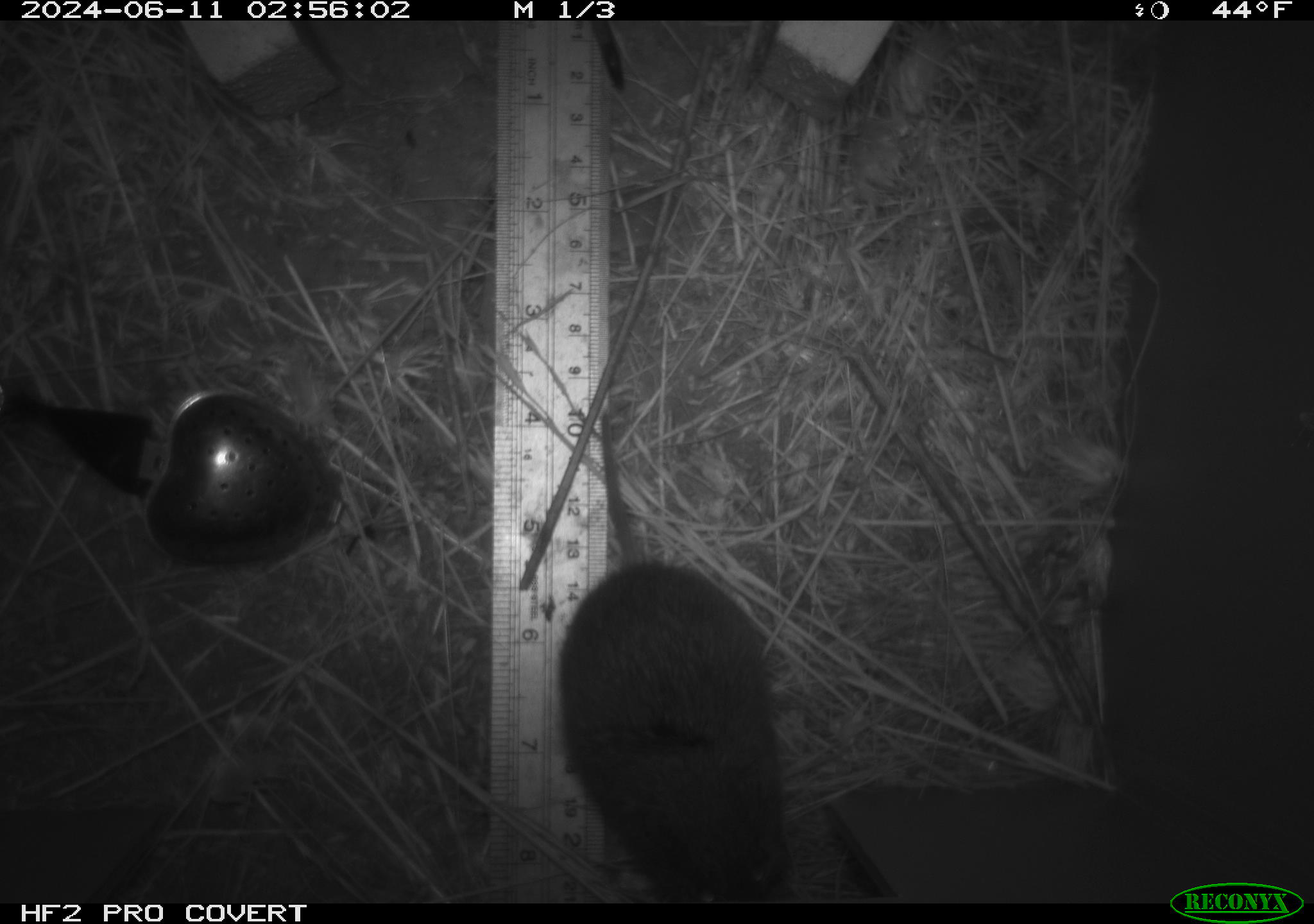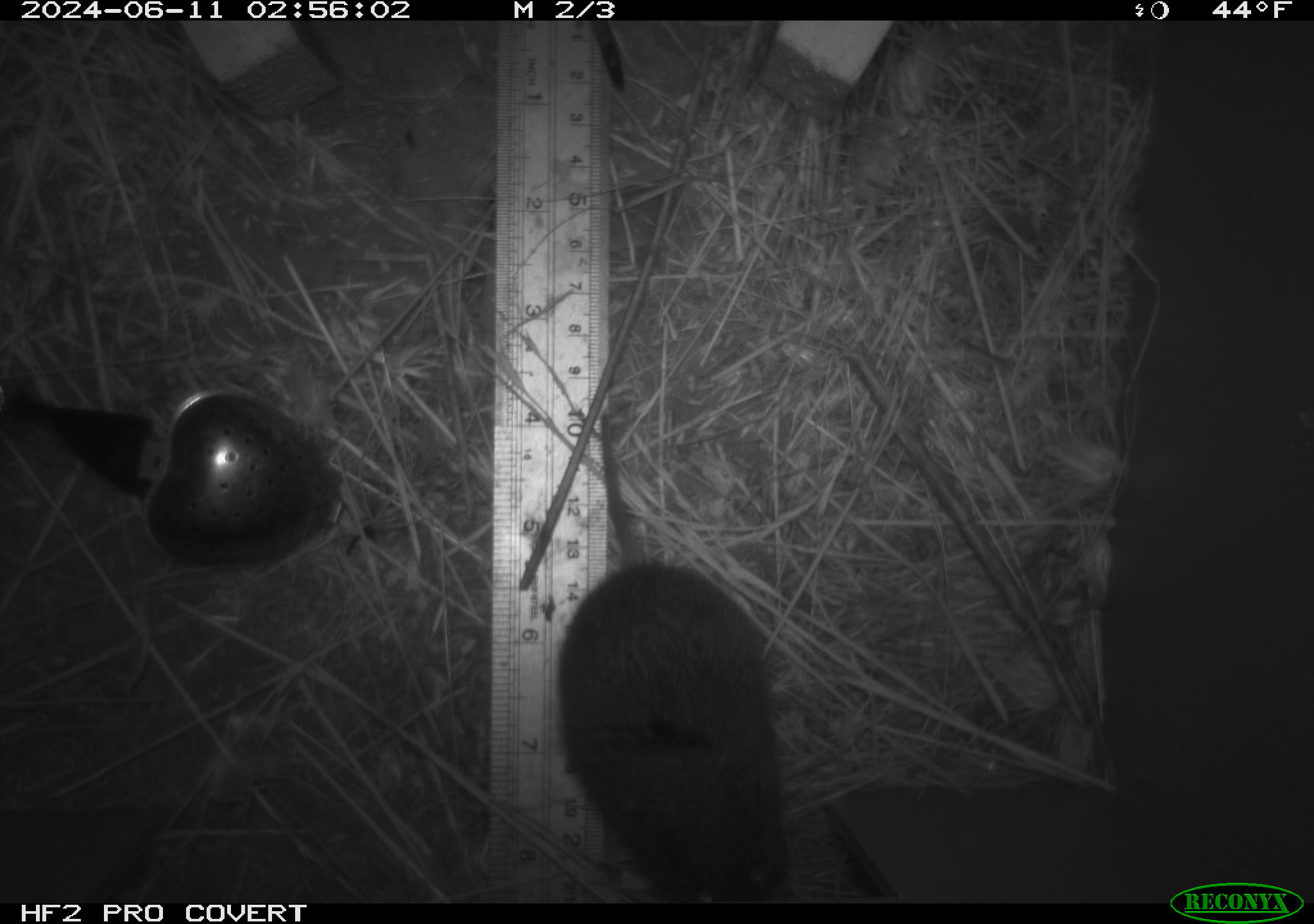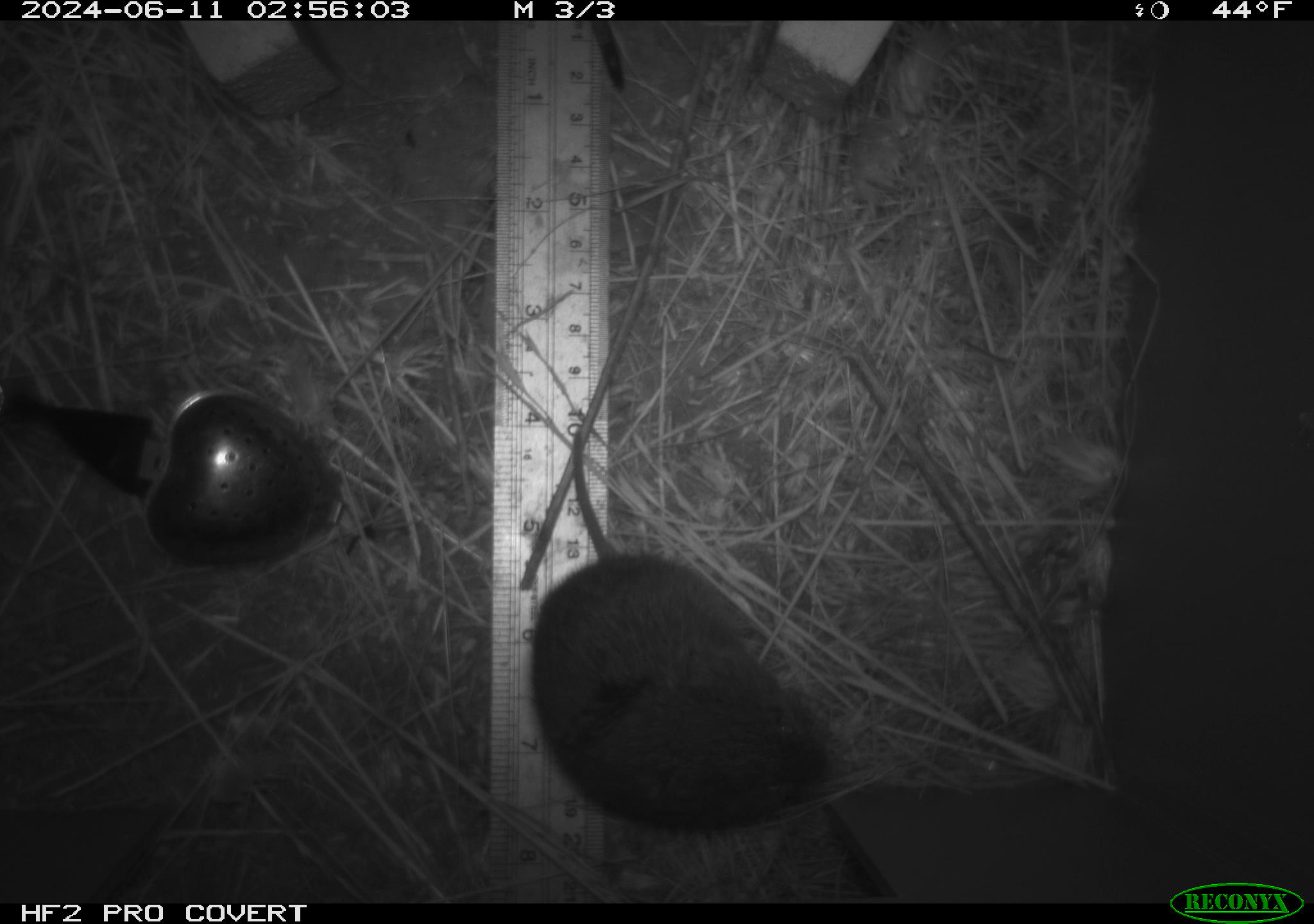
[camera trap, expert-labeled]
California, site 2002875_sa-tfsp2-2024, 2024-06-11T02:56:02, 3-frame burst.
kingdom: Animalia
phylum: Chordata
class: Mammalia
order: Rodentia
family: Cricetidae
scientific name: Arvicolinae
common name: voles, lemmings, and muskrats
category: arvicolinae subfamily